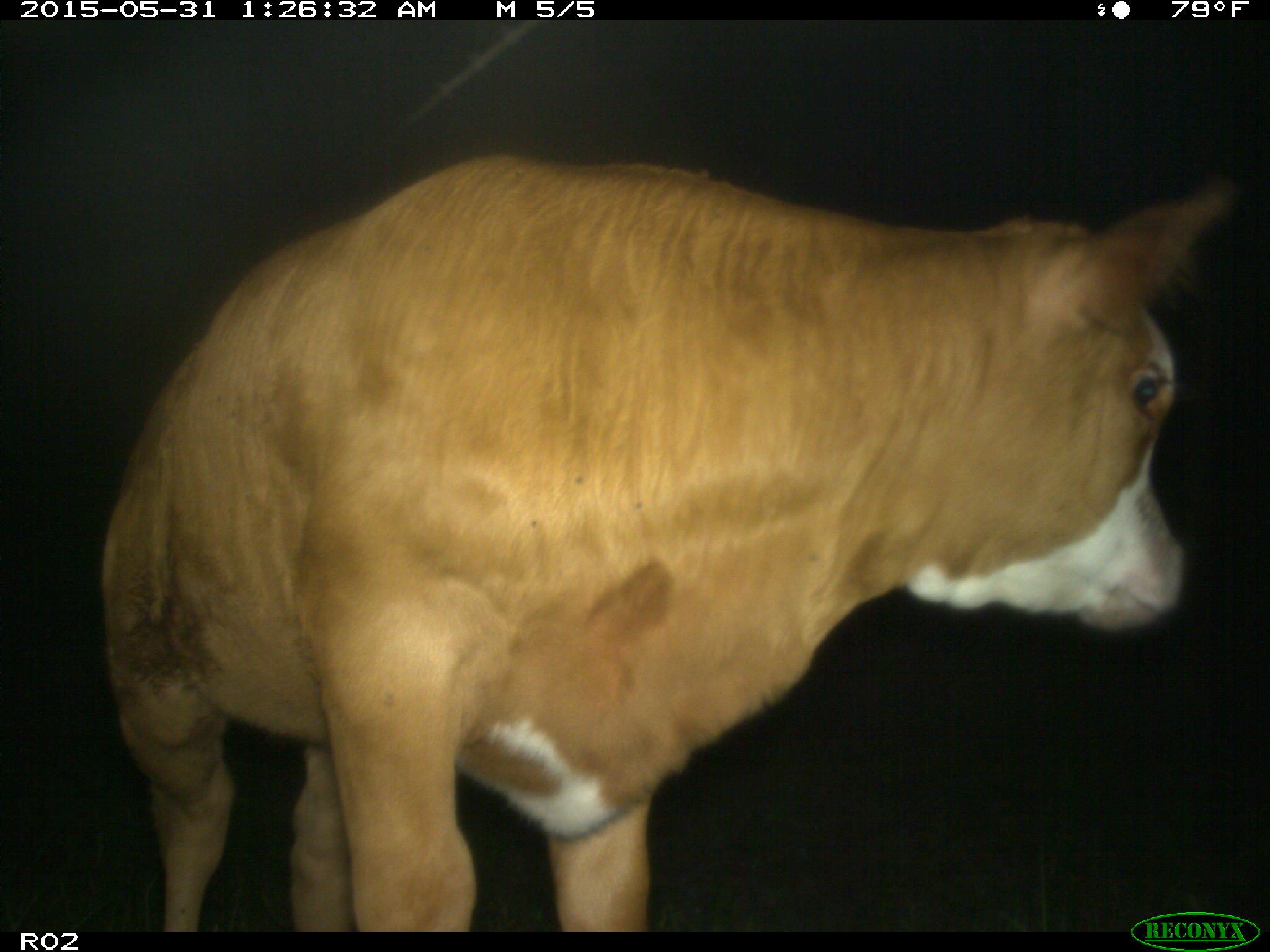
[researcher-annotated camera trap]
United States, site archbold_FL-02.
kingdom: Animalia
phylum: Chordata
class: Mammalia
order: Artiodactyla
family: Bovidae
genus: Bos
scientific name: Bos taurus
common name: domestic cow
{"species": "Bos taurus (domestic cow)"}